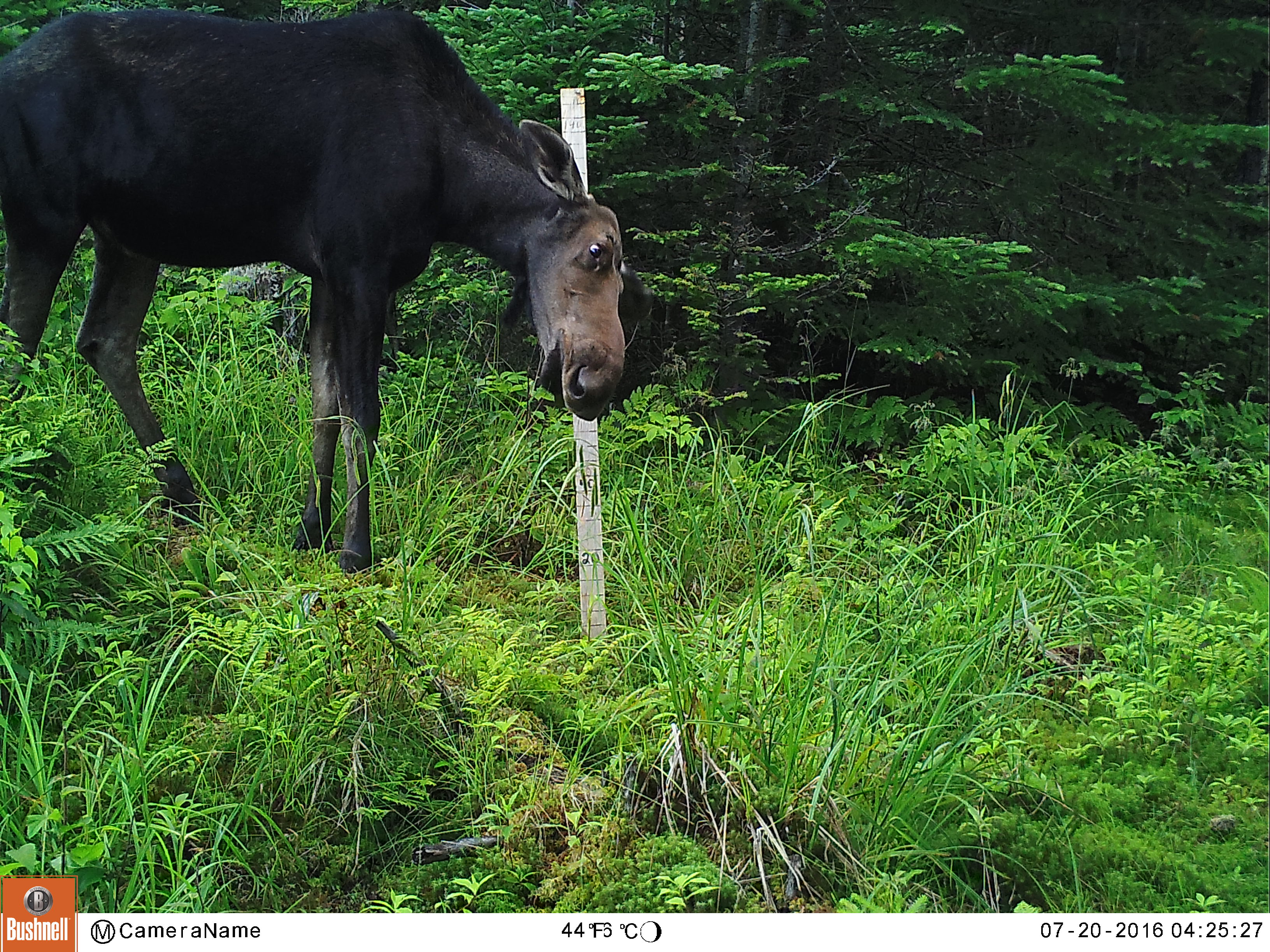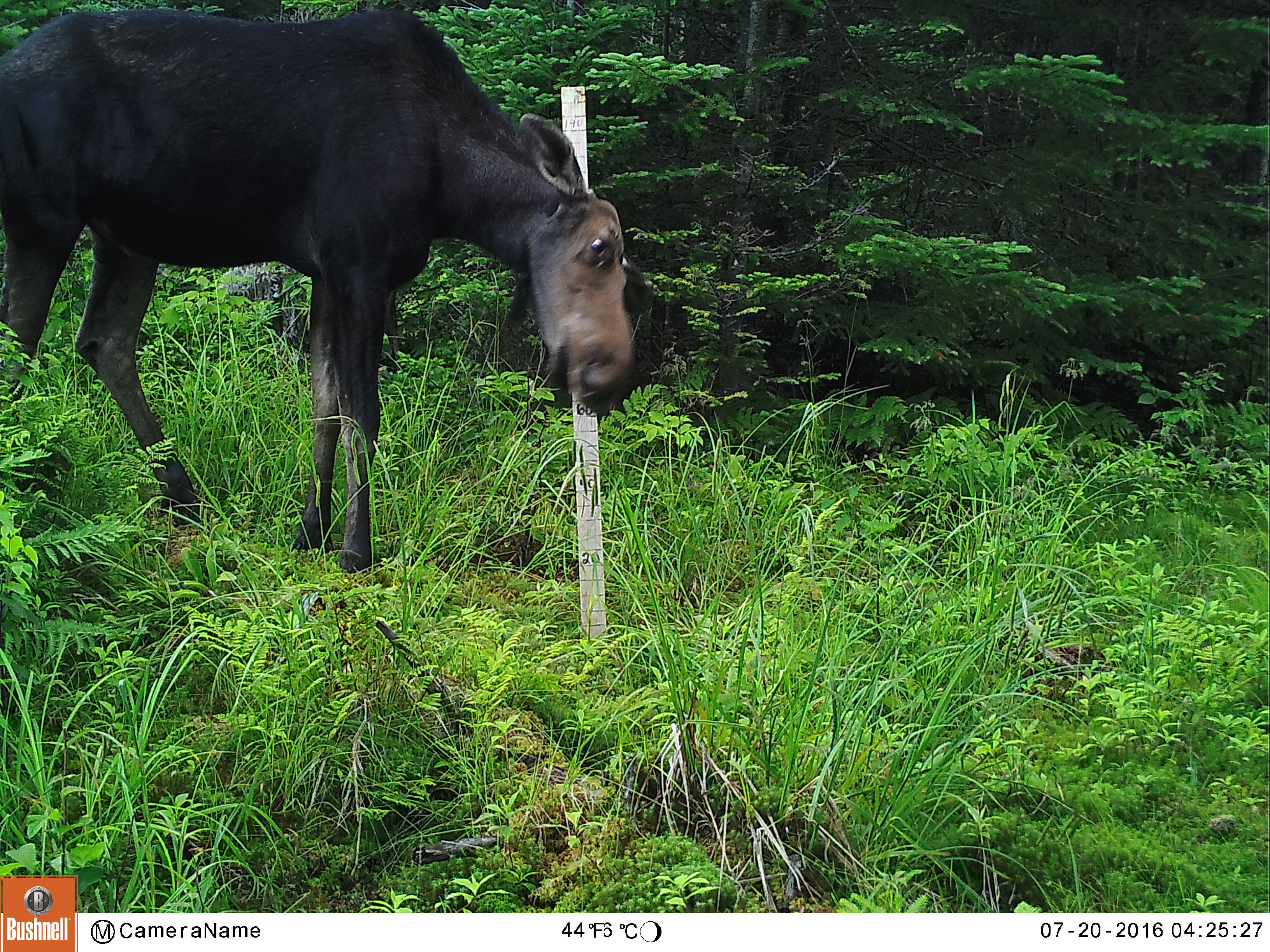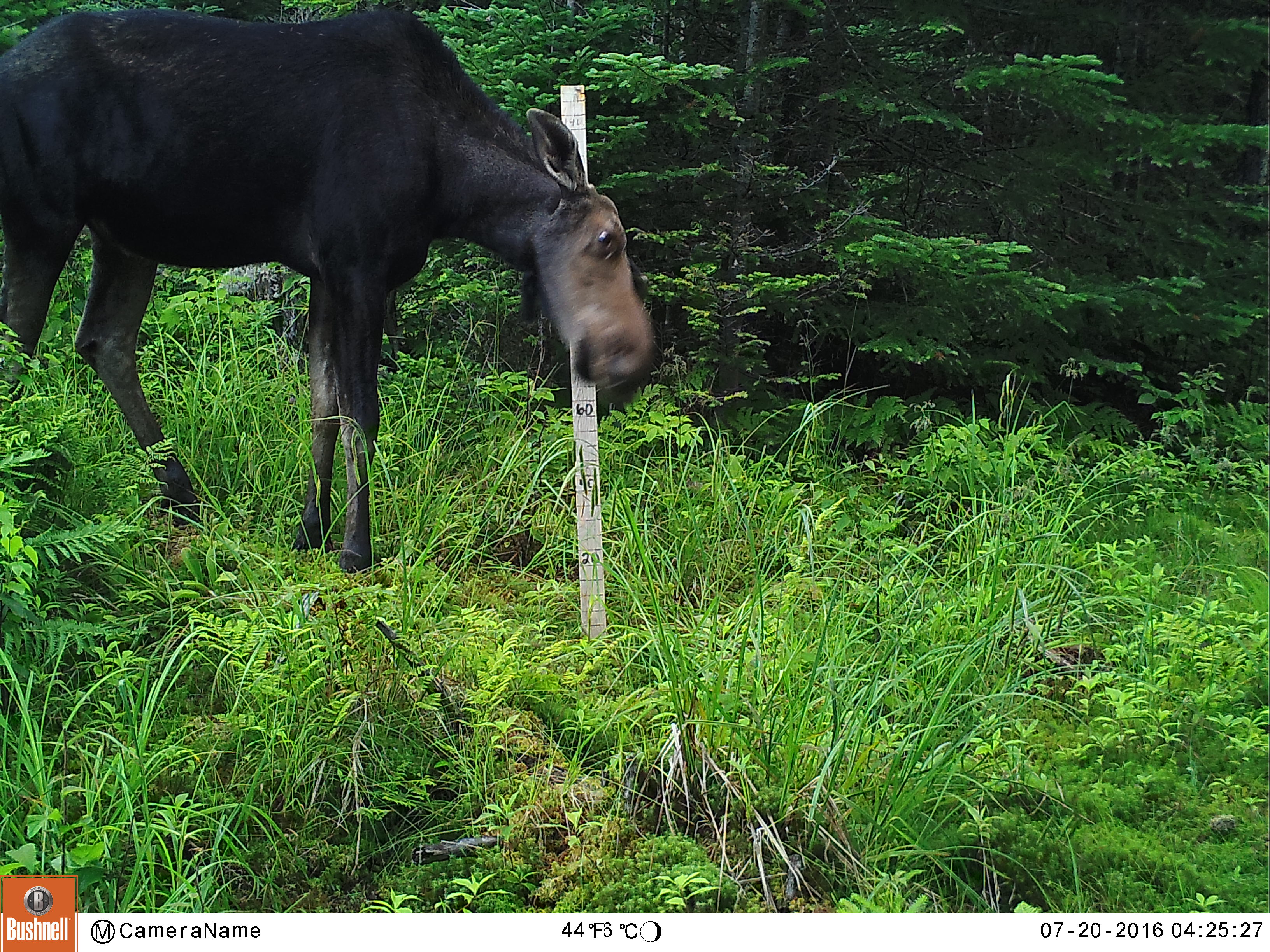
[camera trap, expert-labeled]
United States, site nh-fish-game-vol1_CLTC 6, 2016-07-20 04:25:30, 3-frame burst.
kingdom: Animalia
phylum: Chordata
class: Mammalia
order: Artiodactyla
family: Cervidae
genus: Alces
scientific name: Alces alces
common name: moose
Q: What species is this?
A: Moose (Alces alces).